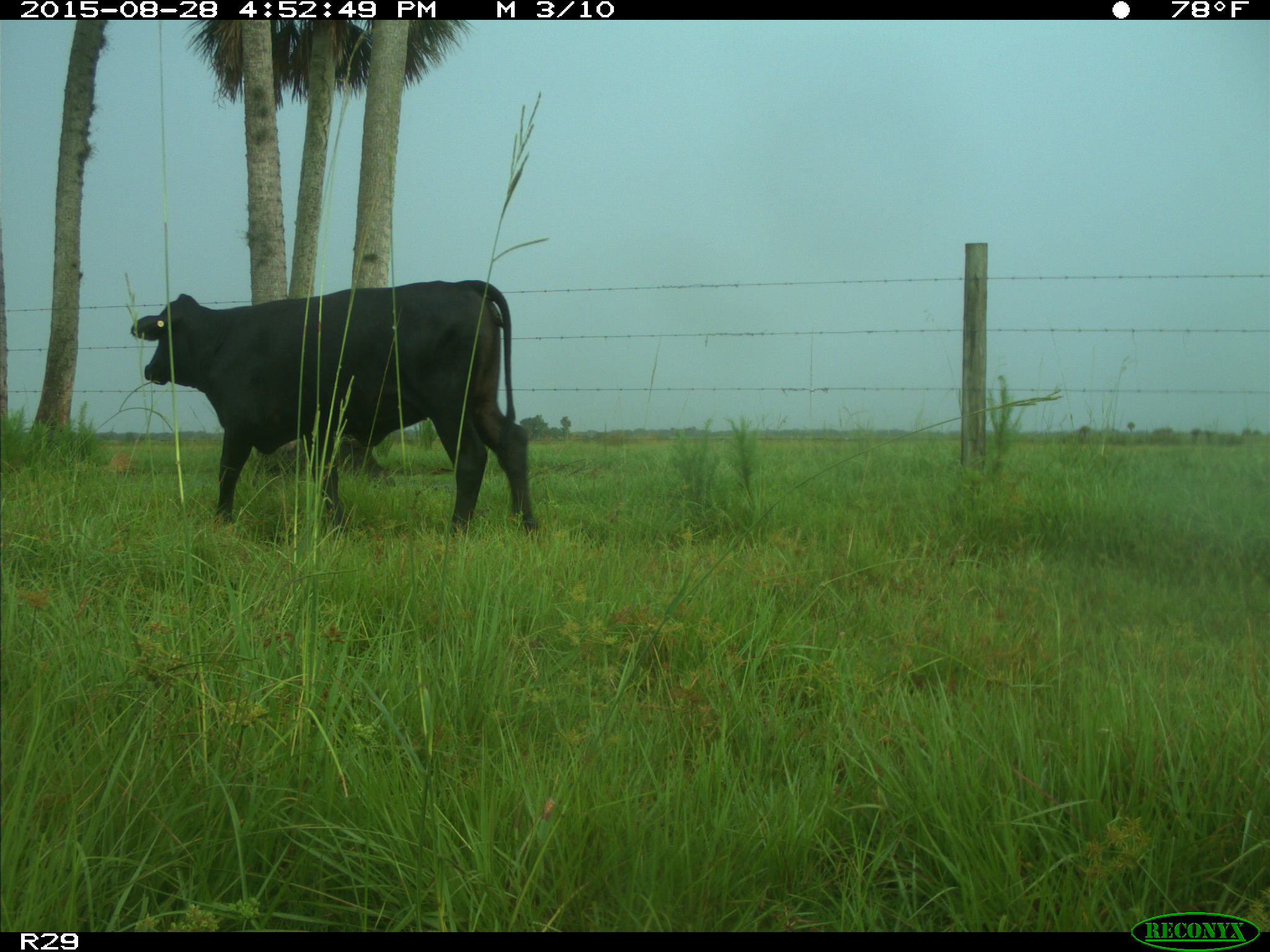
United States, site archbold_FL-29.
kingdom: Animalia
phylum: Chordata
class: Mammalia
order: Artiodactyla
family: Bovidae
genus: Bos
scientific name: Bos taurus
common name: domestic cow